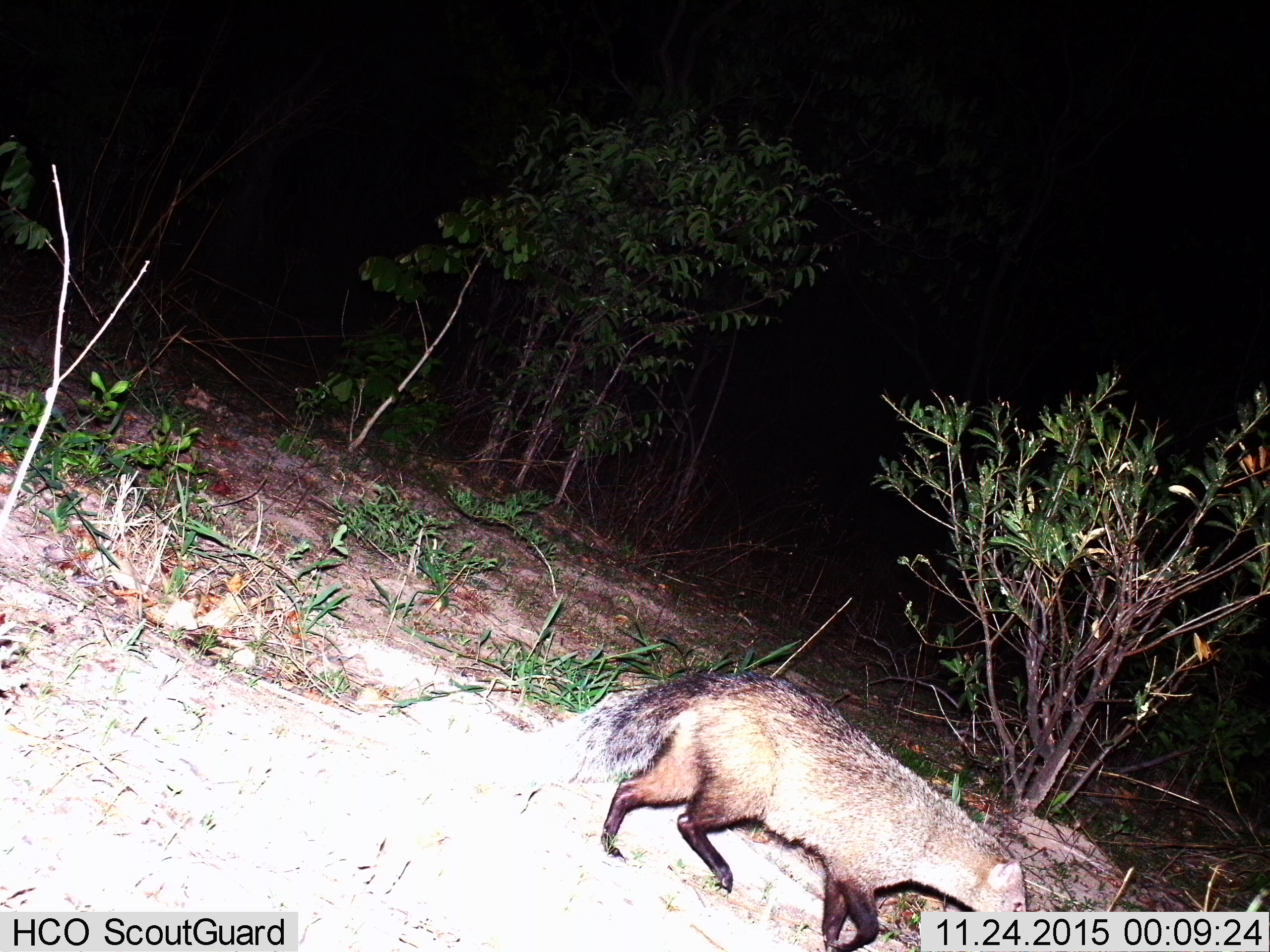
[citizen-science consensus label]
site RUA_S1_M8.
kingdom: Animalia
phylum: Chordata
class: Mammalia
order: Carnivora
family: Herpestidae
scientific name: Herpestidae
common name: mongoose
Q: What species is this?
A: Mongoose (Herpestidae).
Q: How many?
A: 1.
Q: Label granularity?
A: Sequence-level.